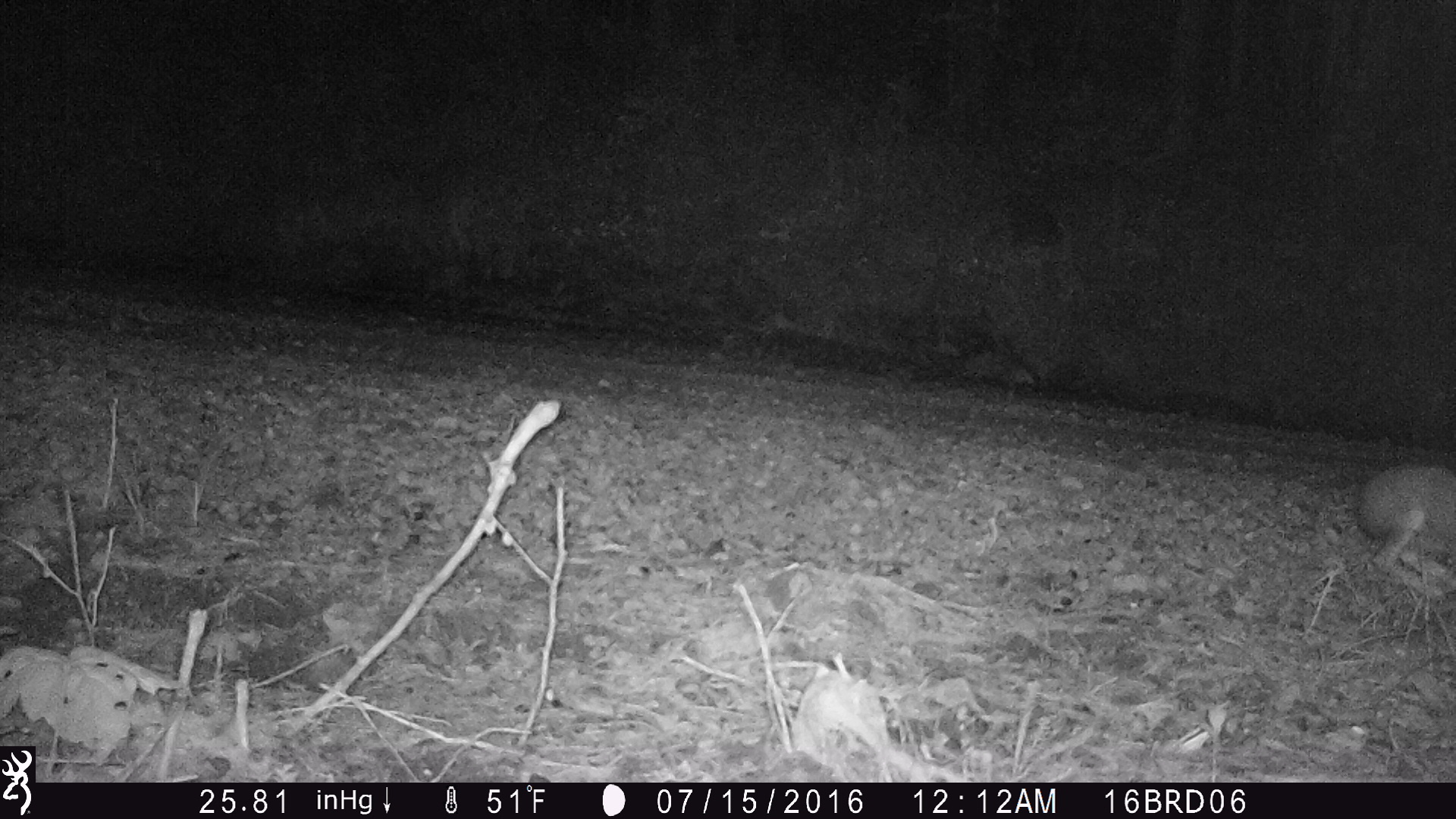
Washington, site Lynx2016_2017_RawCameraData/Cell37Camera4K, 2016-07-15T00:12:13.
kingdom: Animalia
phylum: Chordata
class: Mammalia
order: Lagomorpha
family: Leporidae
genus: Lepus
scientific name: Lepus americanus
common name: snowshoe hare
Lepus americanus (snowshoe hare). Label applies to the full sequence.